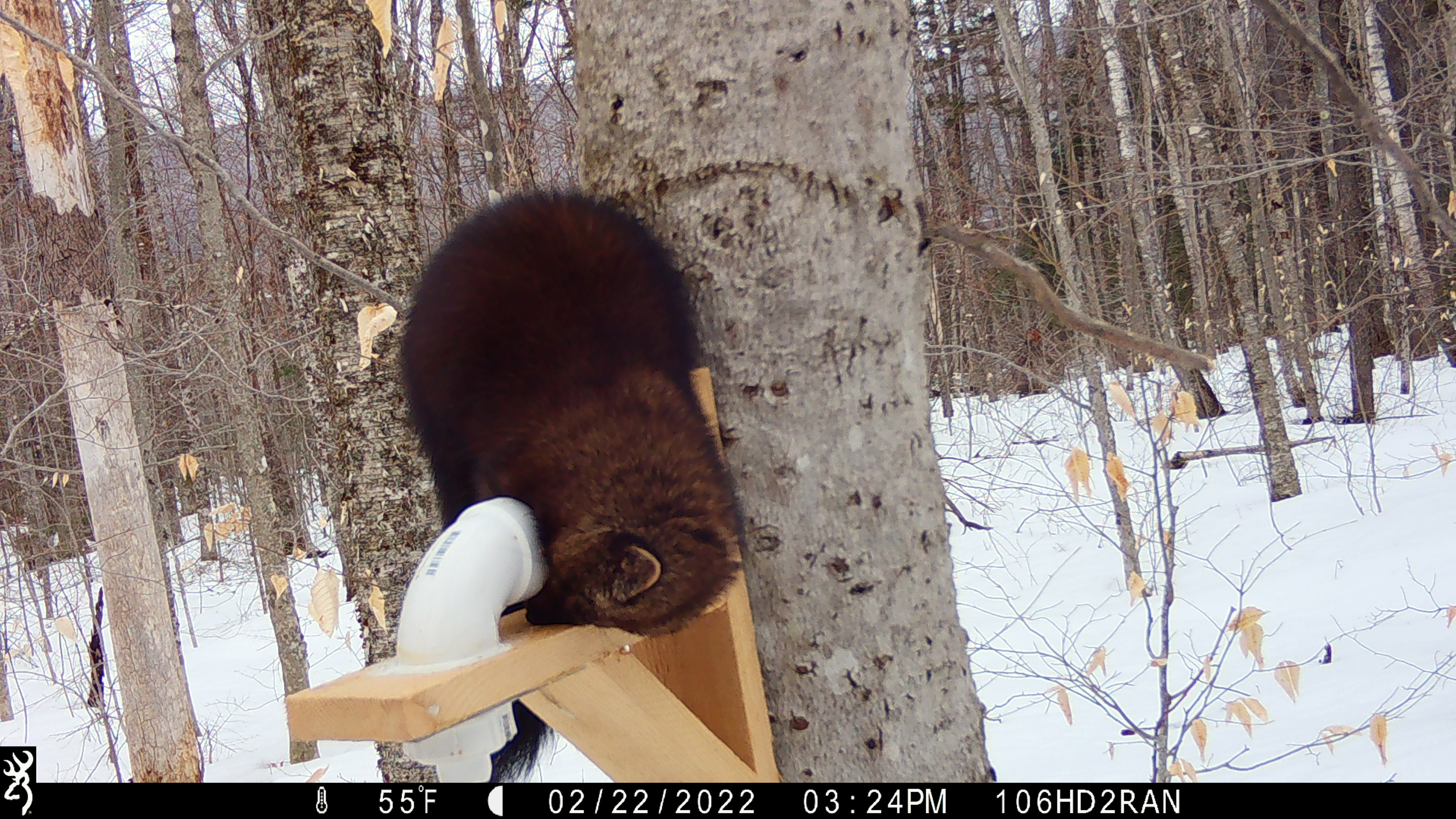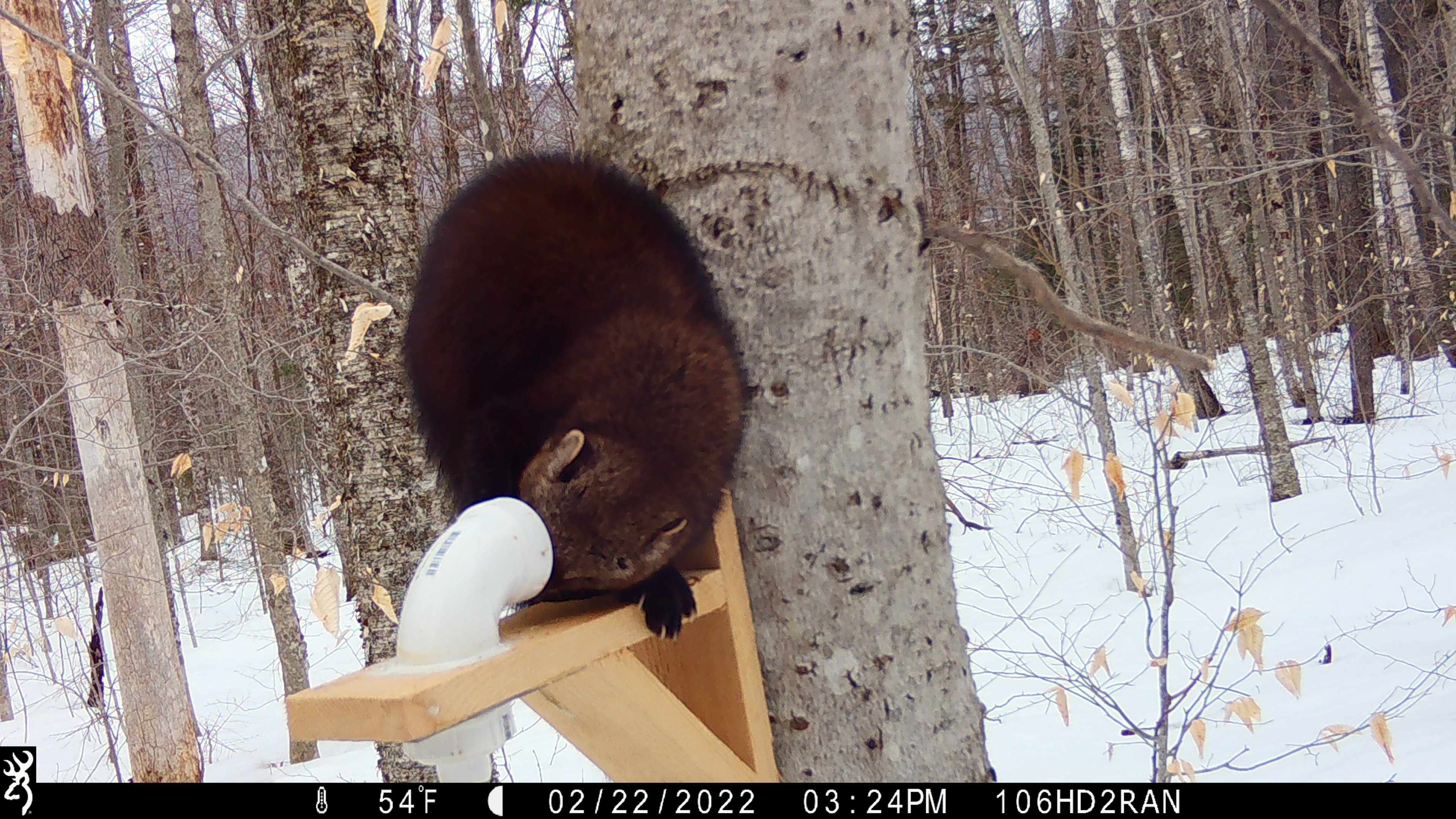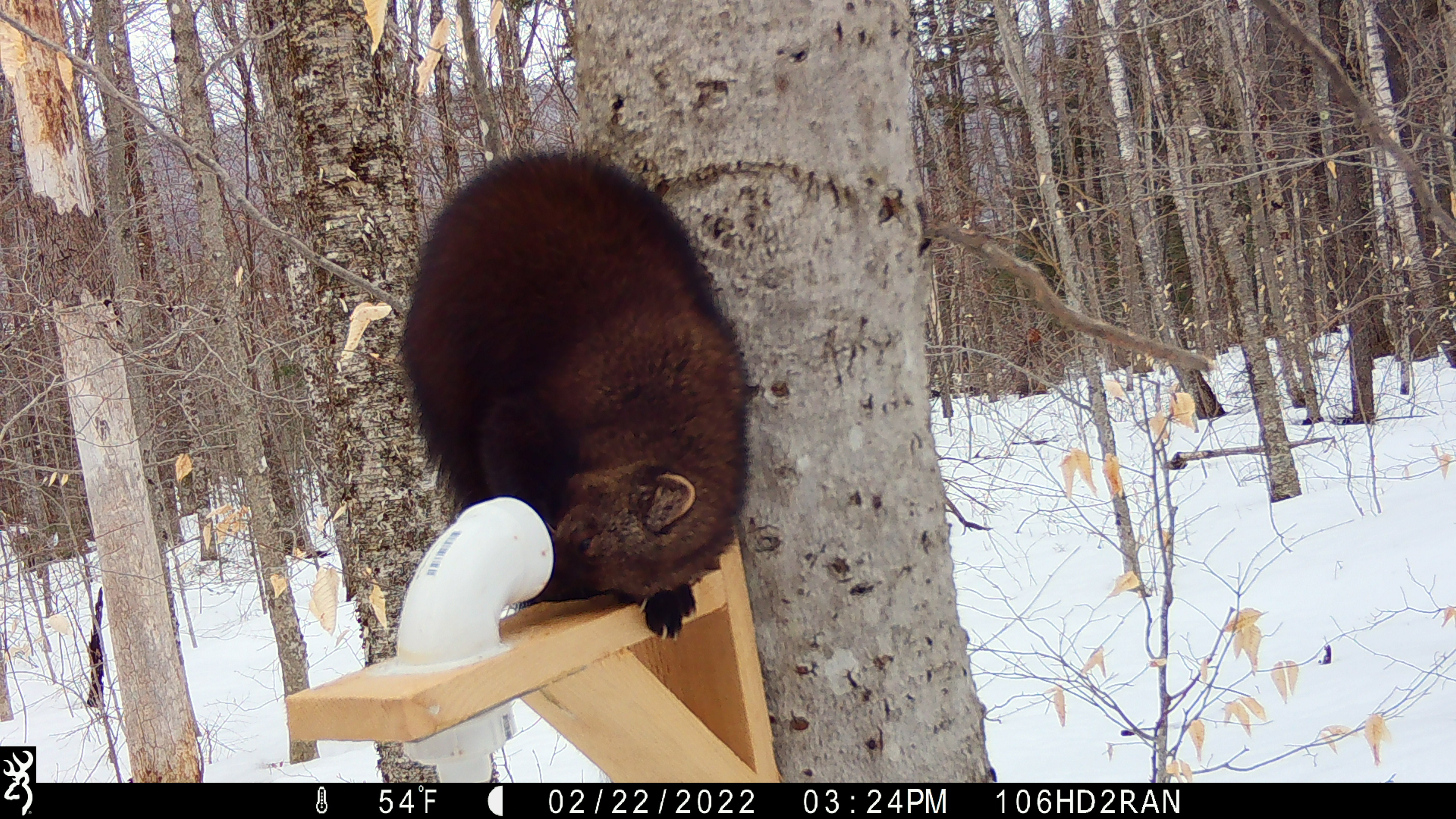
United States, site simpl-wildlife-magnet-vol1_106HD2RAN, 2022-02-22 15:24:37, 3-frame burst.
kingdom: Animalia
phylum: Chordata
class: Mammalia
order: Carnivora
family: Mustelidae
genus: Pekania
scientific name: Pekania pennanti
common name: fisher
Fisher (Pekania pennanti).